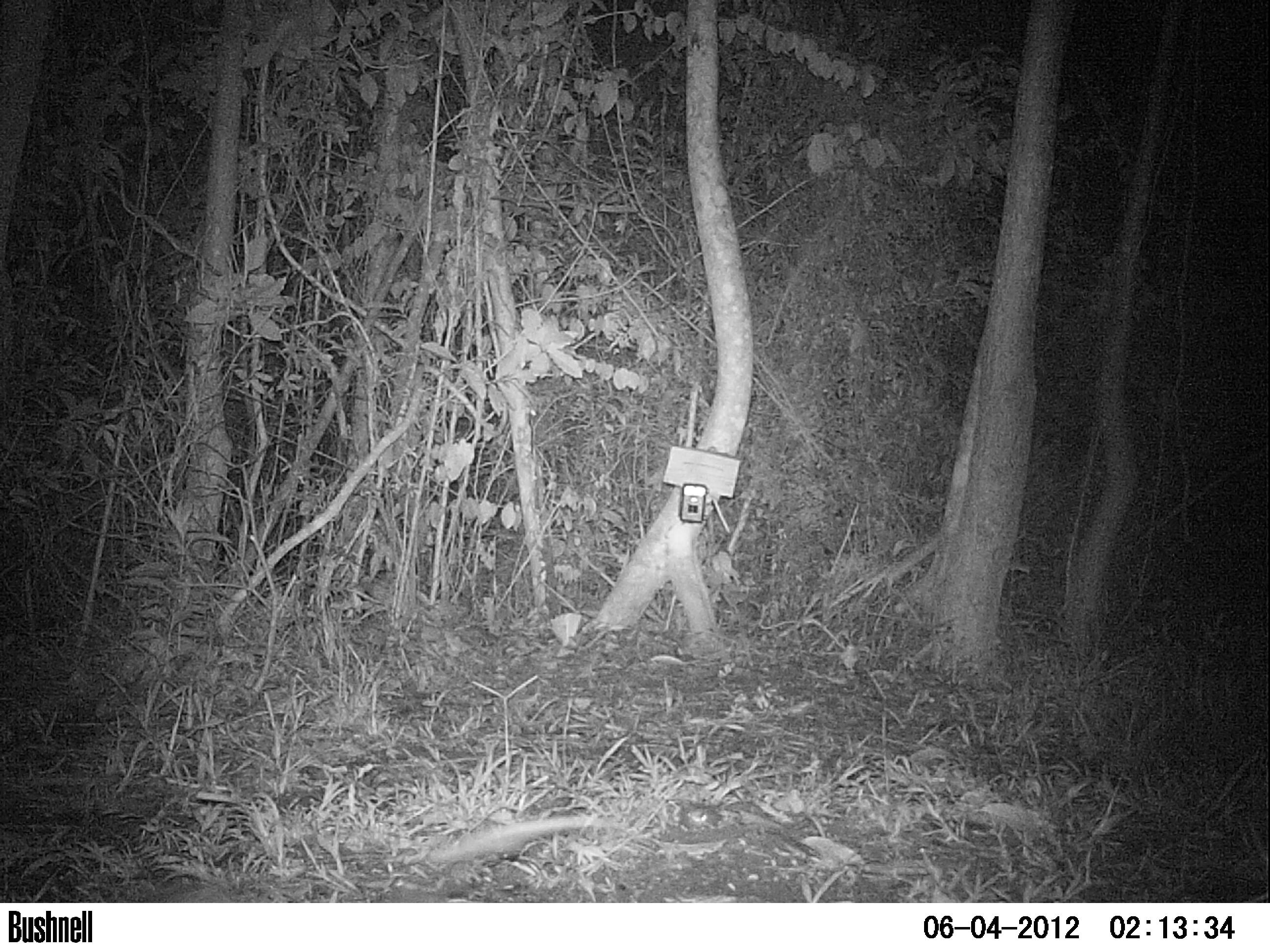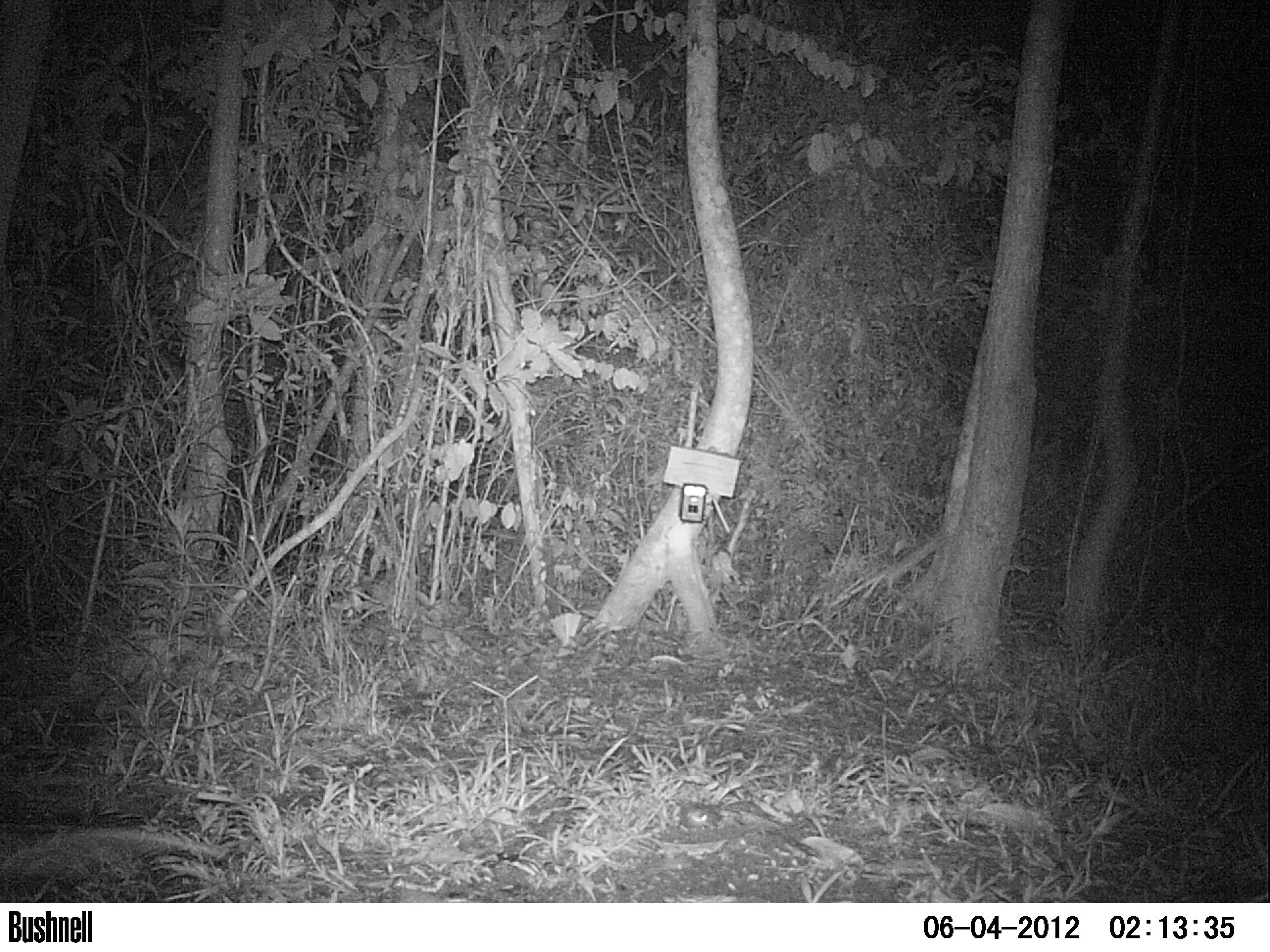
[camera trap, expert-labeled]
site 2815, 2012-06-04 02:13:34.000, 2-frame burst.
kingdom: Animalia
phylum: Chordata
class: Mammalia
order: Didelphimorphia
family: Didelphidae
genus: Didelphis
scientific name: Didelphis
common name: american opossums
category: didelphis sp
Didelphis sp (american opossums) (Didelphis), count 1, age adult, sex male.